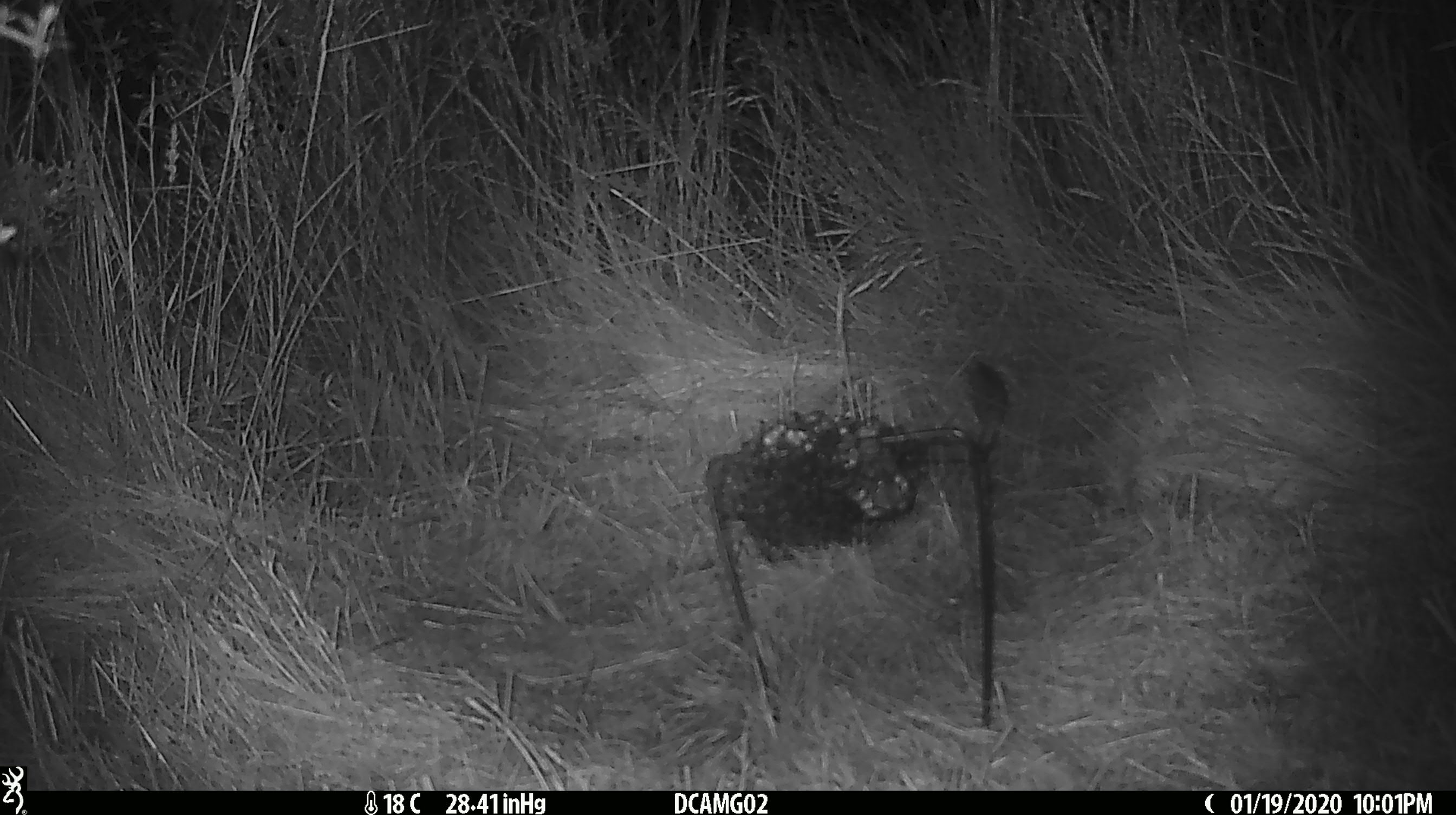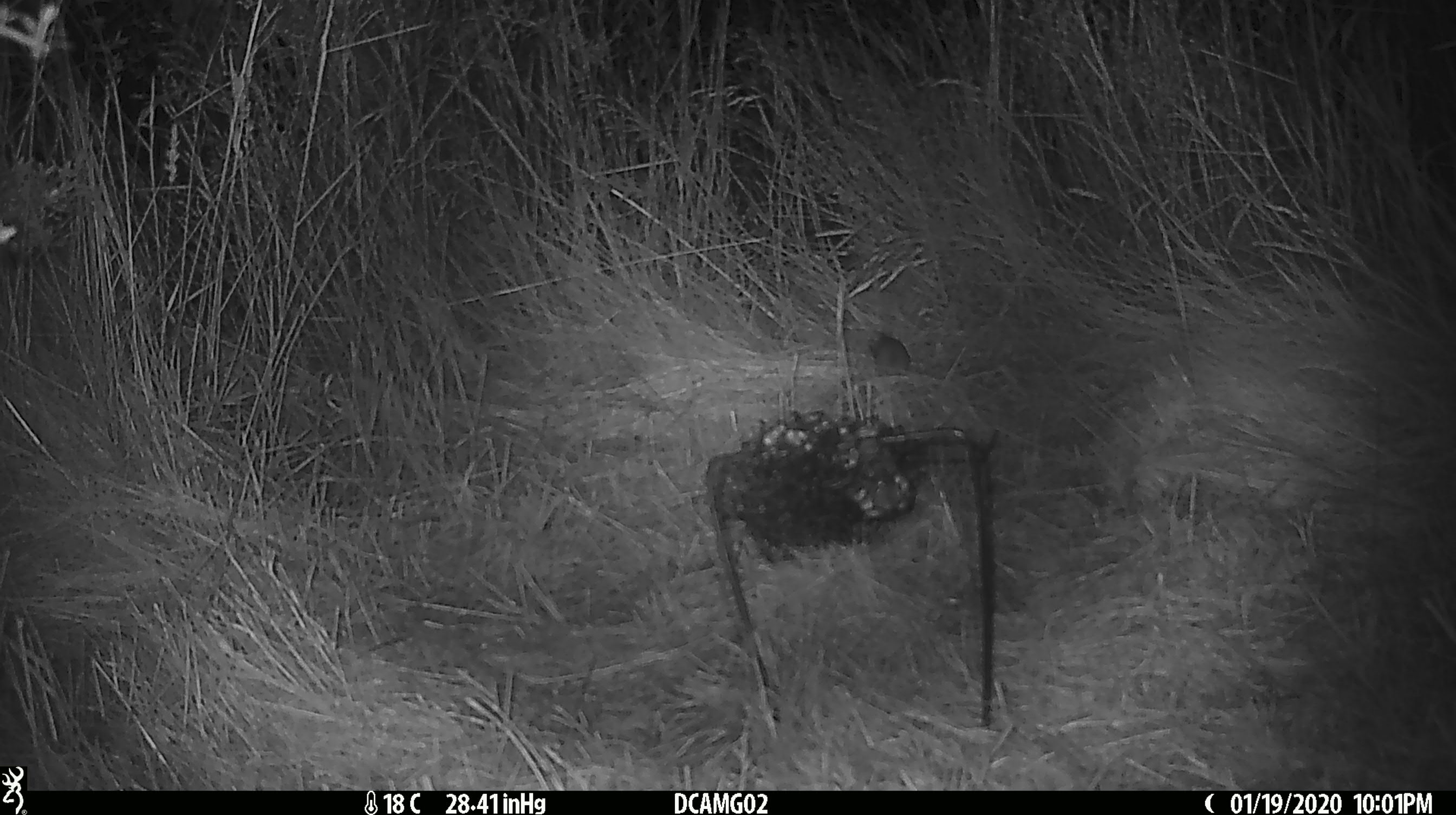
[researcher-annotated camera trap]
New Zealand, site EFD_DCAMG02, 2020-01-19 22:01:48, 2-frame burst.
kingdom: Animalia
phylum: Chordata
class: Mammalia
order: Rodentia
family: Muridae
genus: Mus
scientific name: Mus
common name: mouse